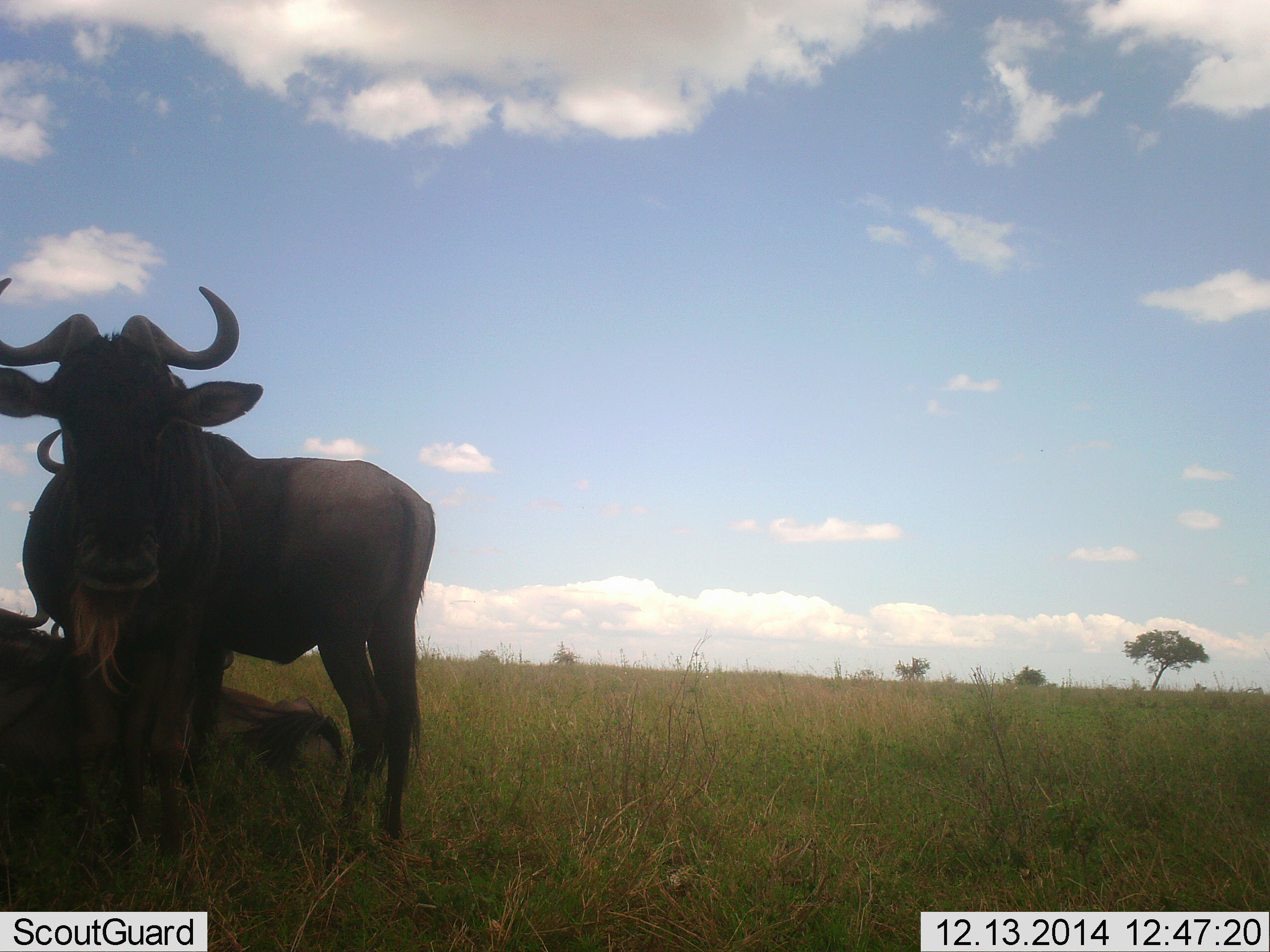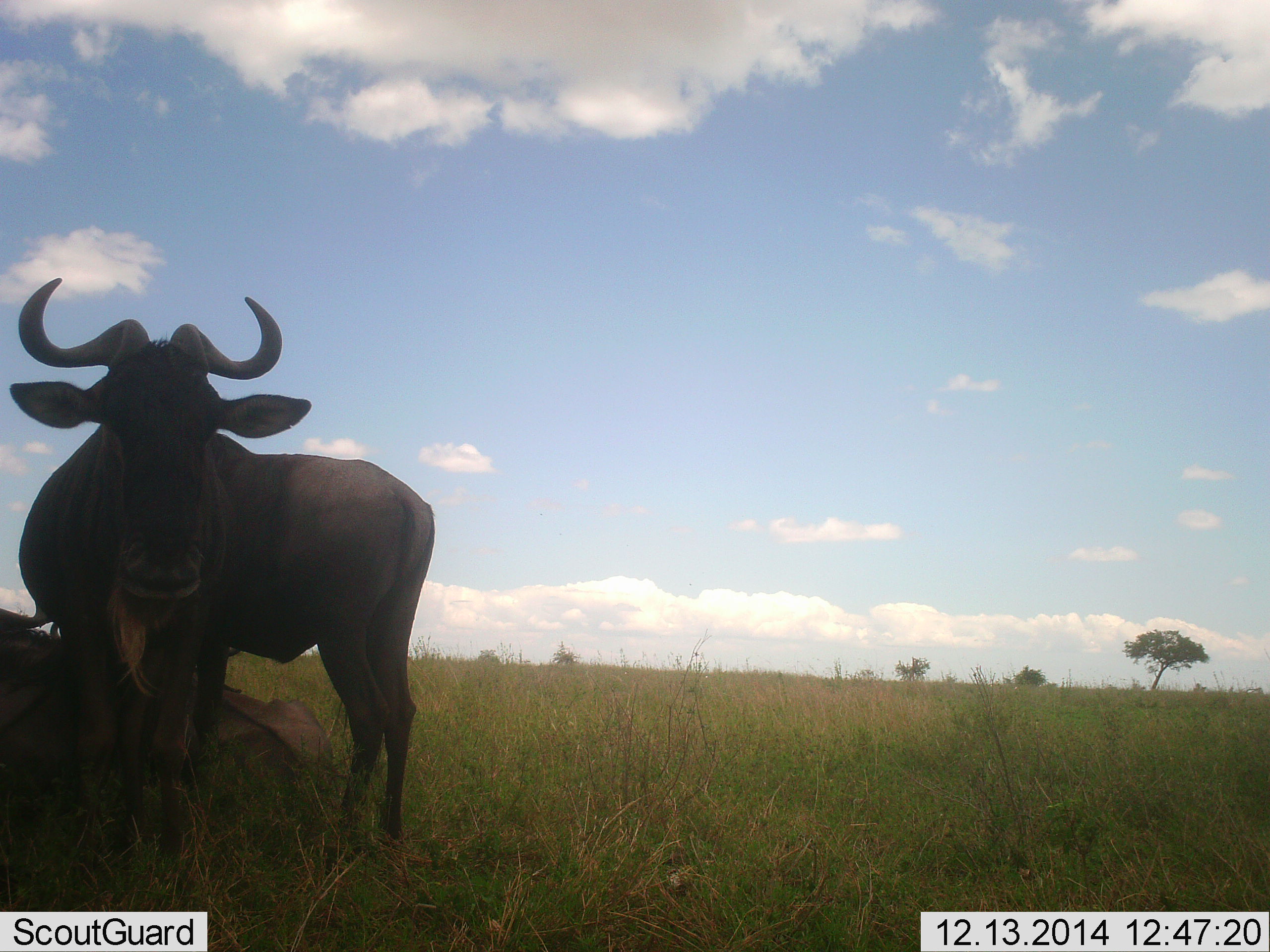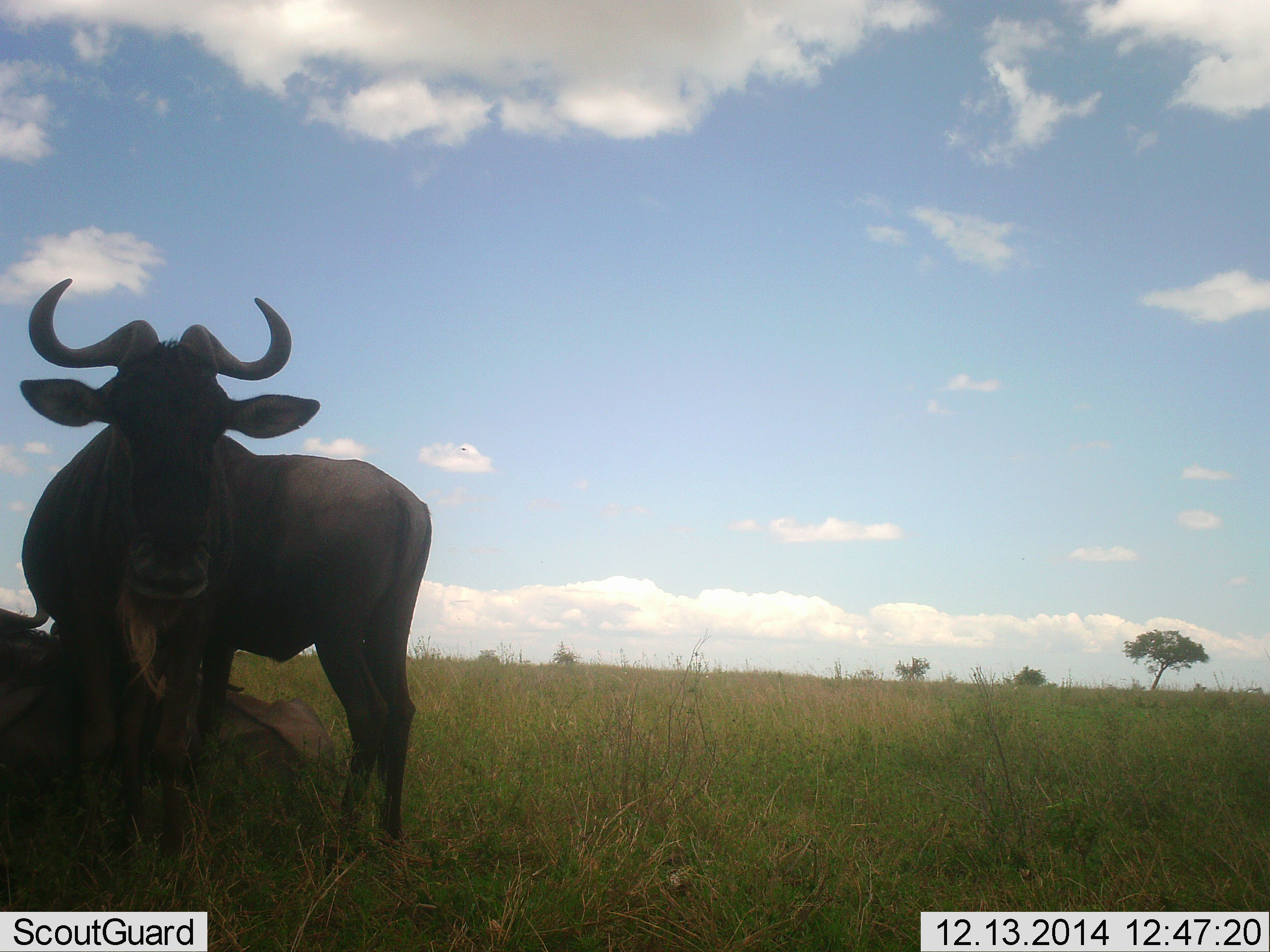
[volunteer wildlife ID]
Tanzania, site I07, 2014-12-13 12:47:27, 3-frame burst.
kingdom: Animalia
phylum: Chordata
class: Mammalia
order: Artiodactyla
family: Bovidae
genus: Connochaetes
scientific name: Connochaetes taurinus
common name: blue wildebeest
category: wildebeest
Wildebeest (blue wildebeest) (Connochaetes taurinus), count 2. Behavior (volunteer vote fractions): standing 90%, resting 90%, moving 0%, interacting 0%. Young present (vote fraction): 0%. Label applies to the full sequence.